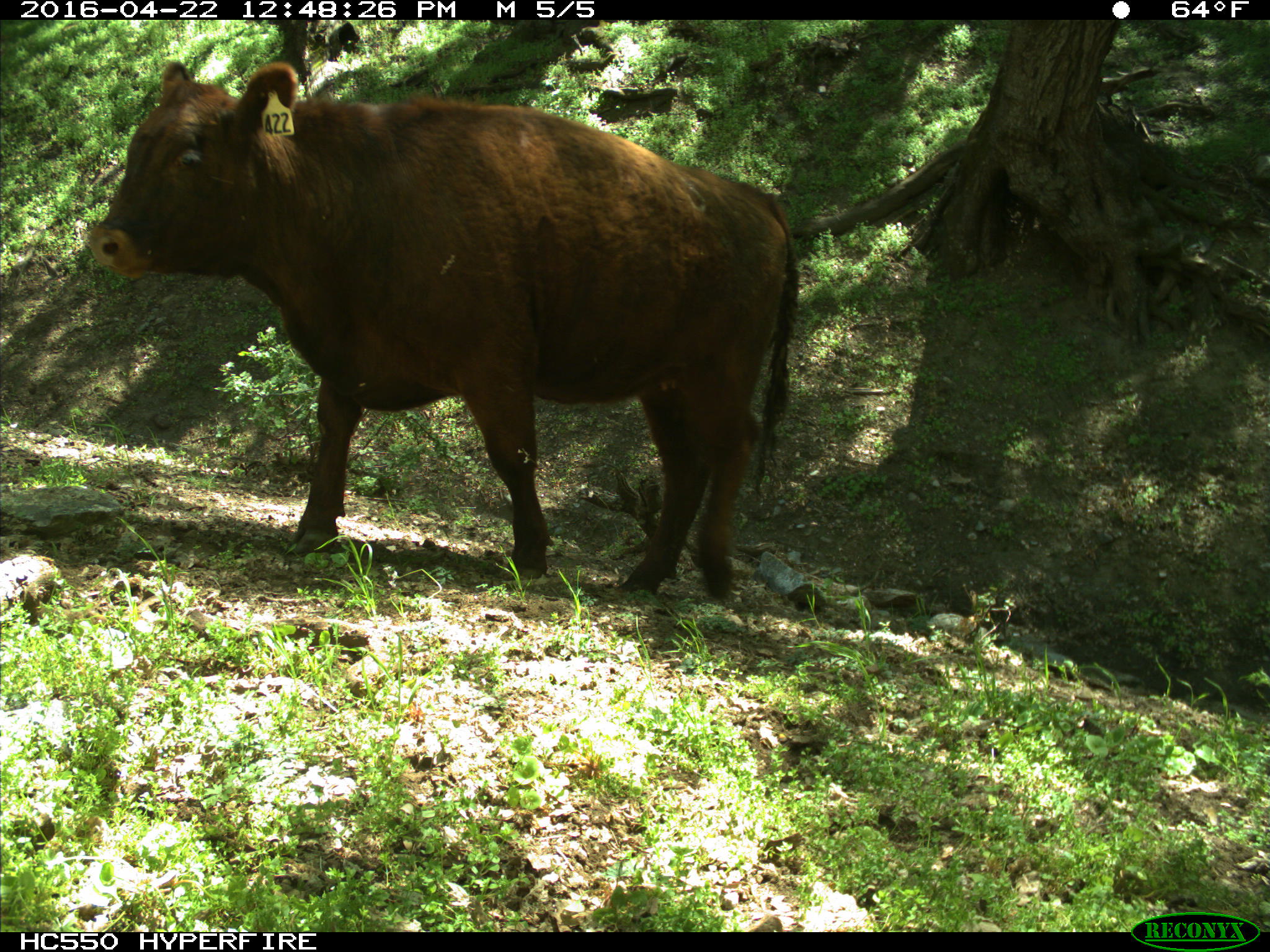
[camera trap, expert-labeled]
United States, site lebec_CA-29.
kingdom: Animalia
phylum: Chordata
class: Mammalia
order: Artiodactyla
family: Bovidae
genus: Bos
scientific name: Bos taurus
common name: domestic cow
Bos taurus (domestic cow).